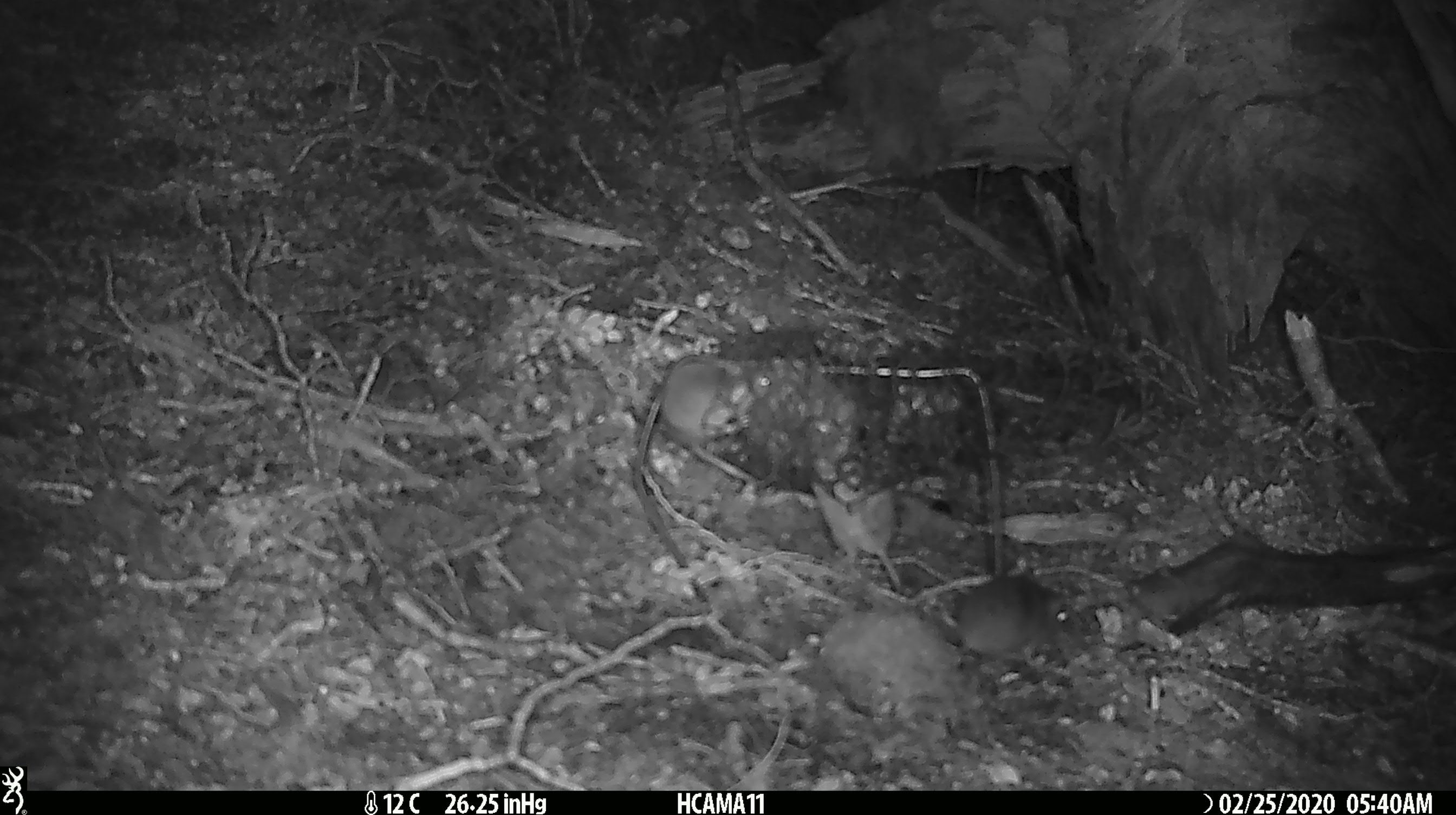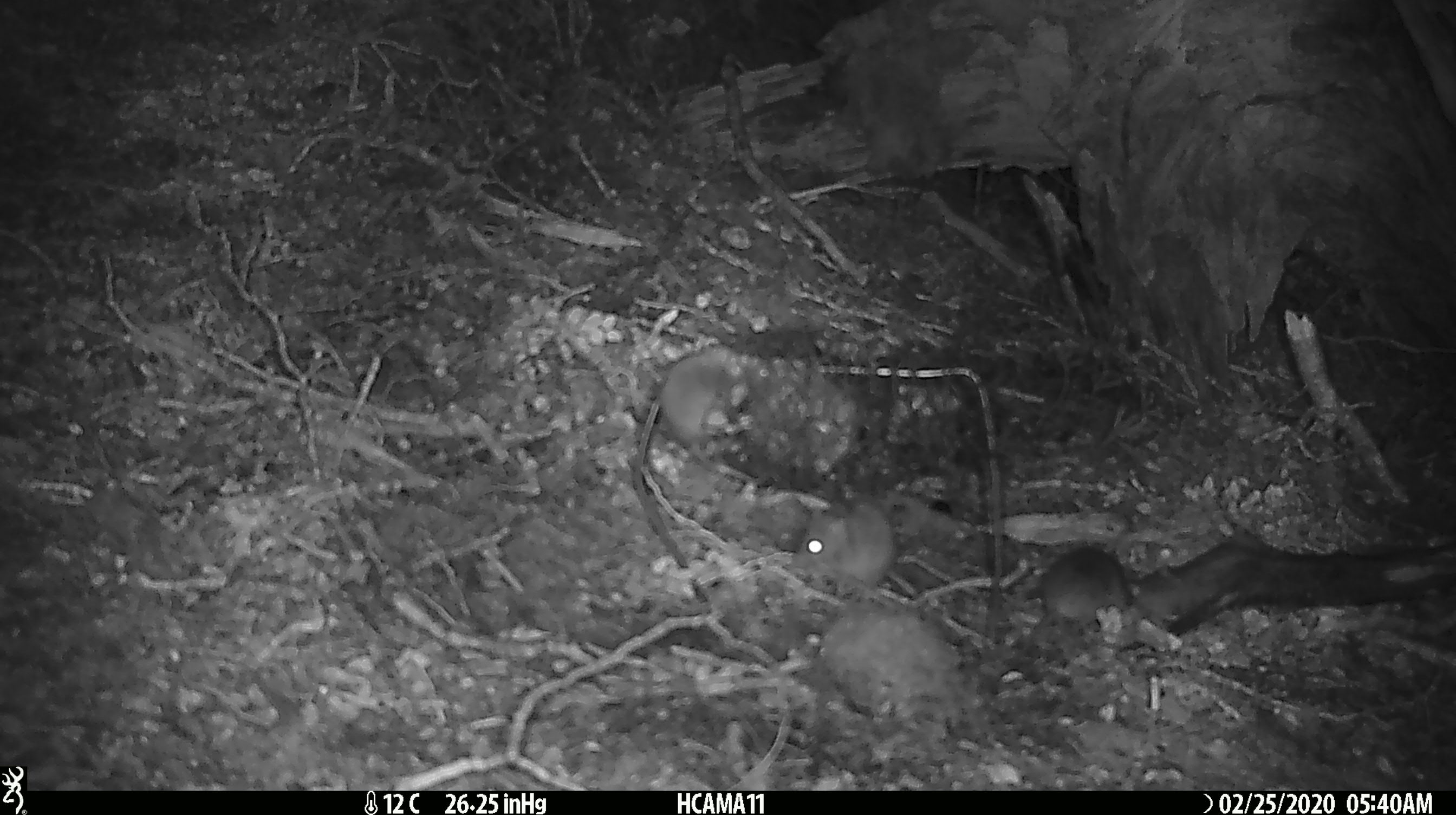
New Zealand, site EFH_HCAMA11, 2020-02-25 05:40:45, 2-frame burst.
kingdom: Animalia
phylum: Chordata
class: Mammalia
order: Rodentia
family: Muridae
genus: Mus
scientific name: Mus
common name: mouse